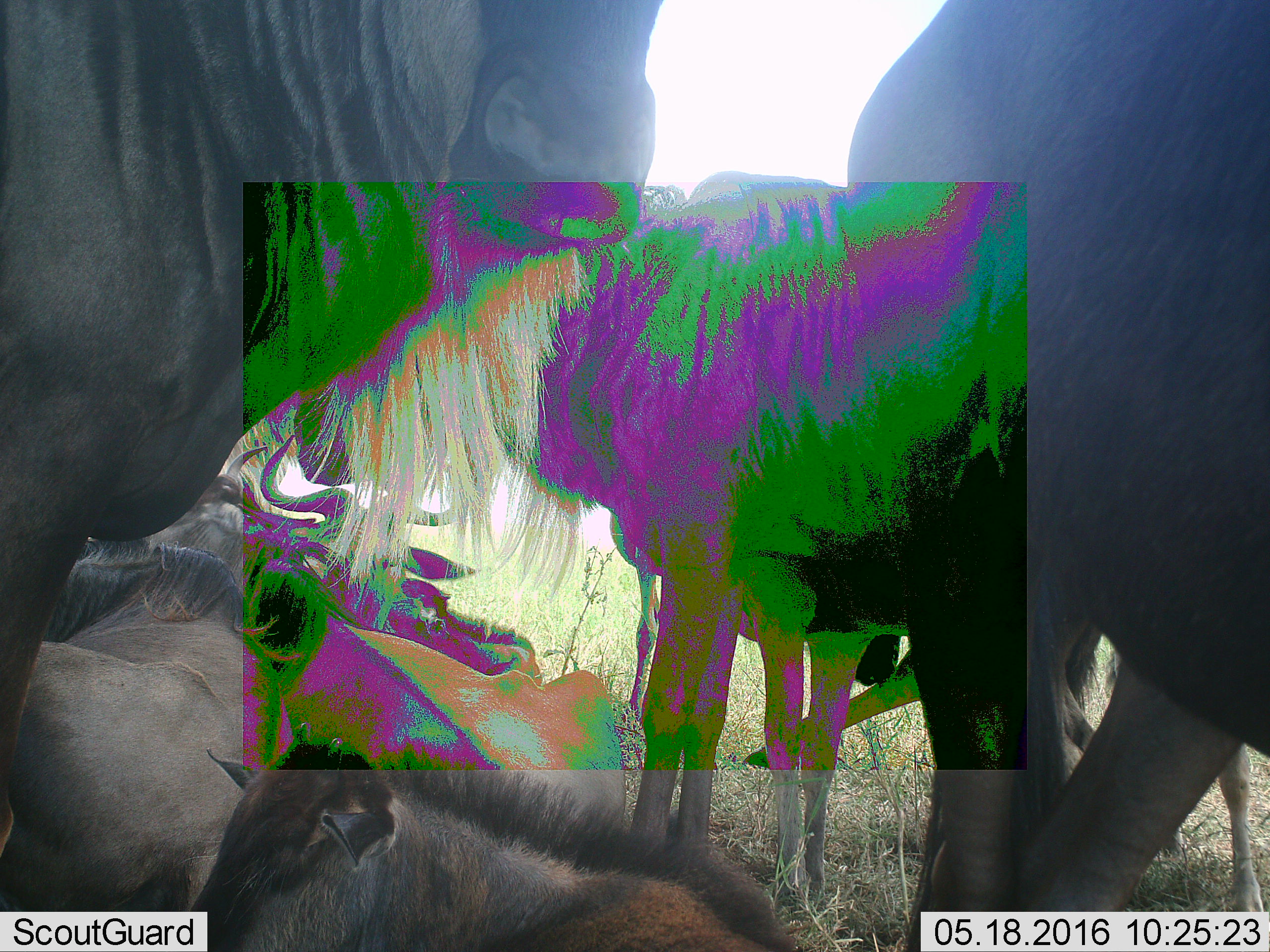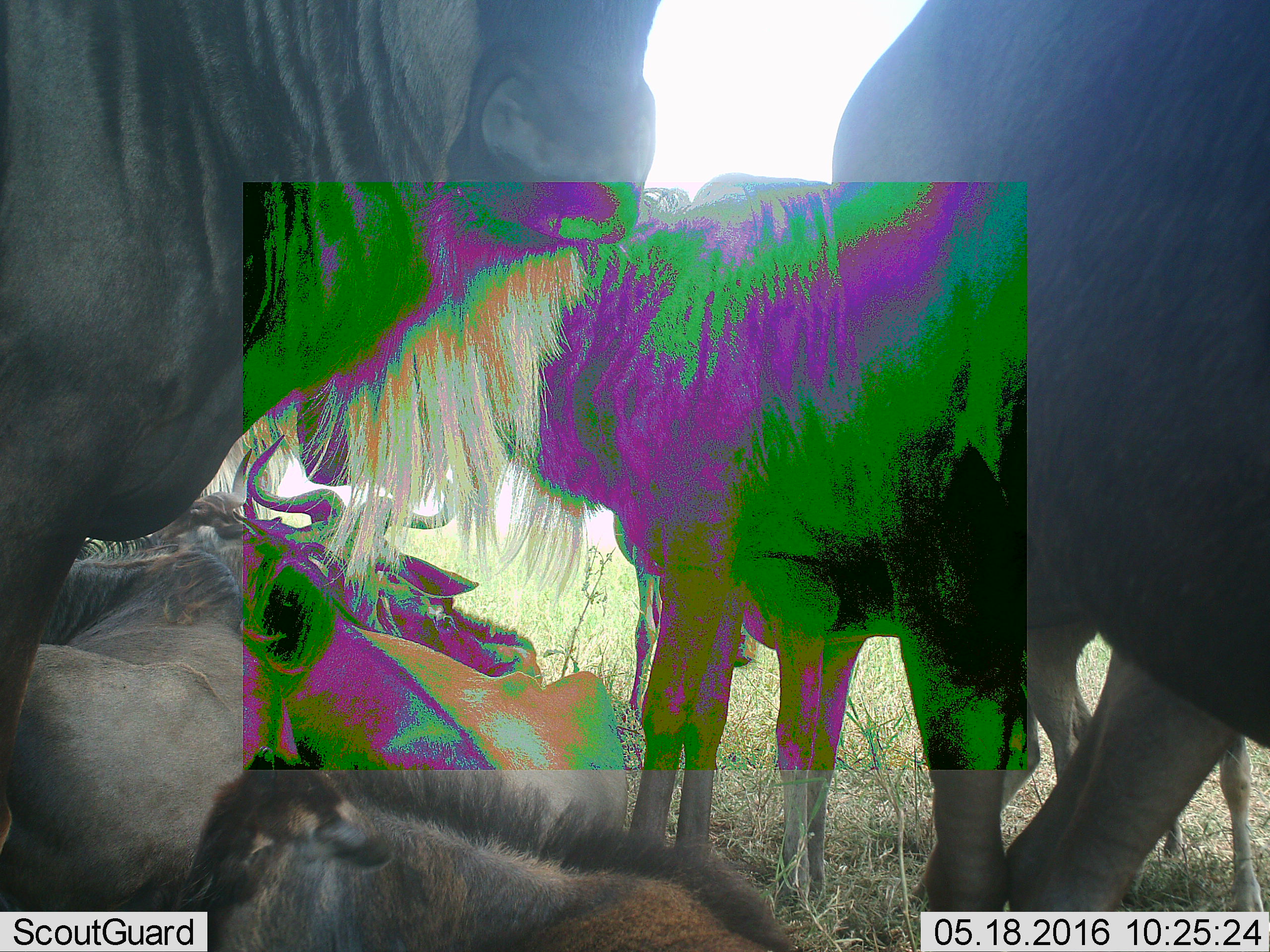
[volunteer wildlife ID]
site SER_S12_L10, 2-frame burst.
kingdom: Animalia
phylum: Chordata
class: Mammalia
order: Artiodactyla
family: Bovidae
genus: Connochaetes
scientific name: Connochaetes taurinus taurinus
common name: blue wildebeest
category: wildebeestblue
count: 8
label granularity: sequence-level